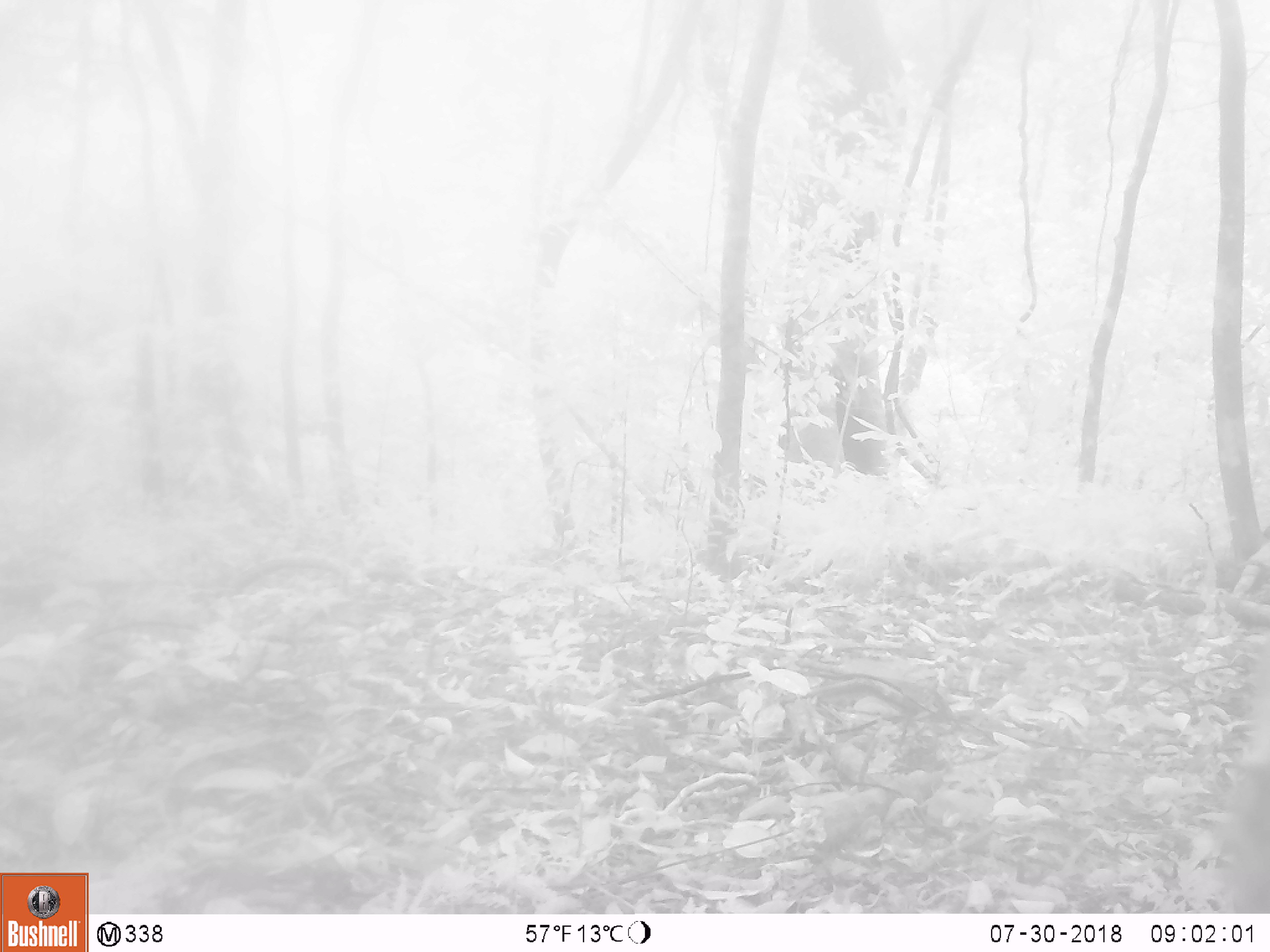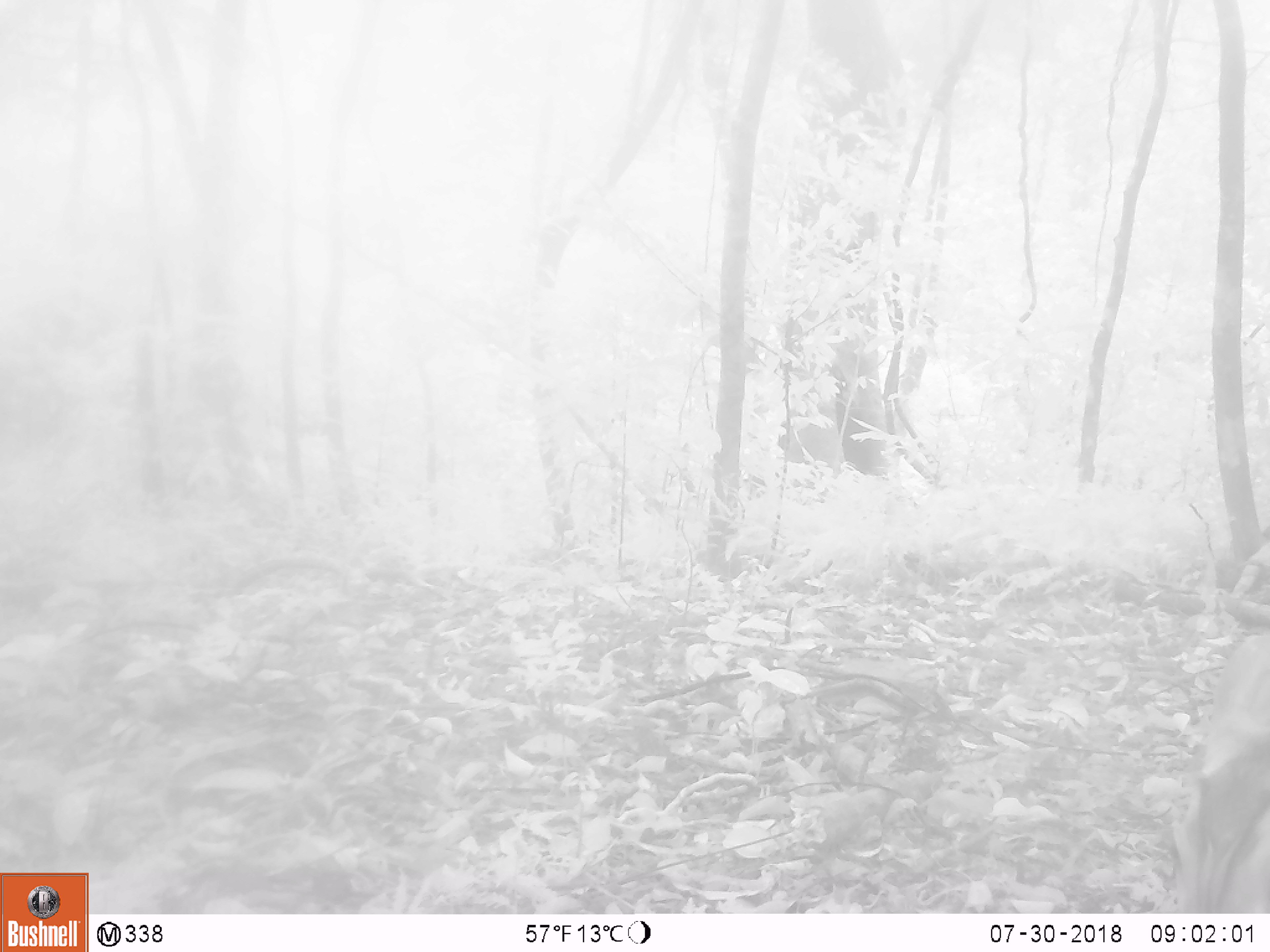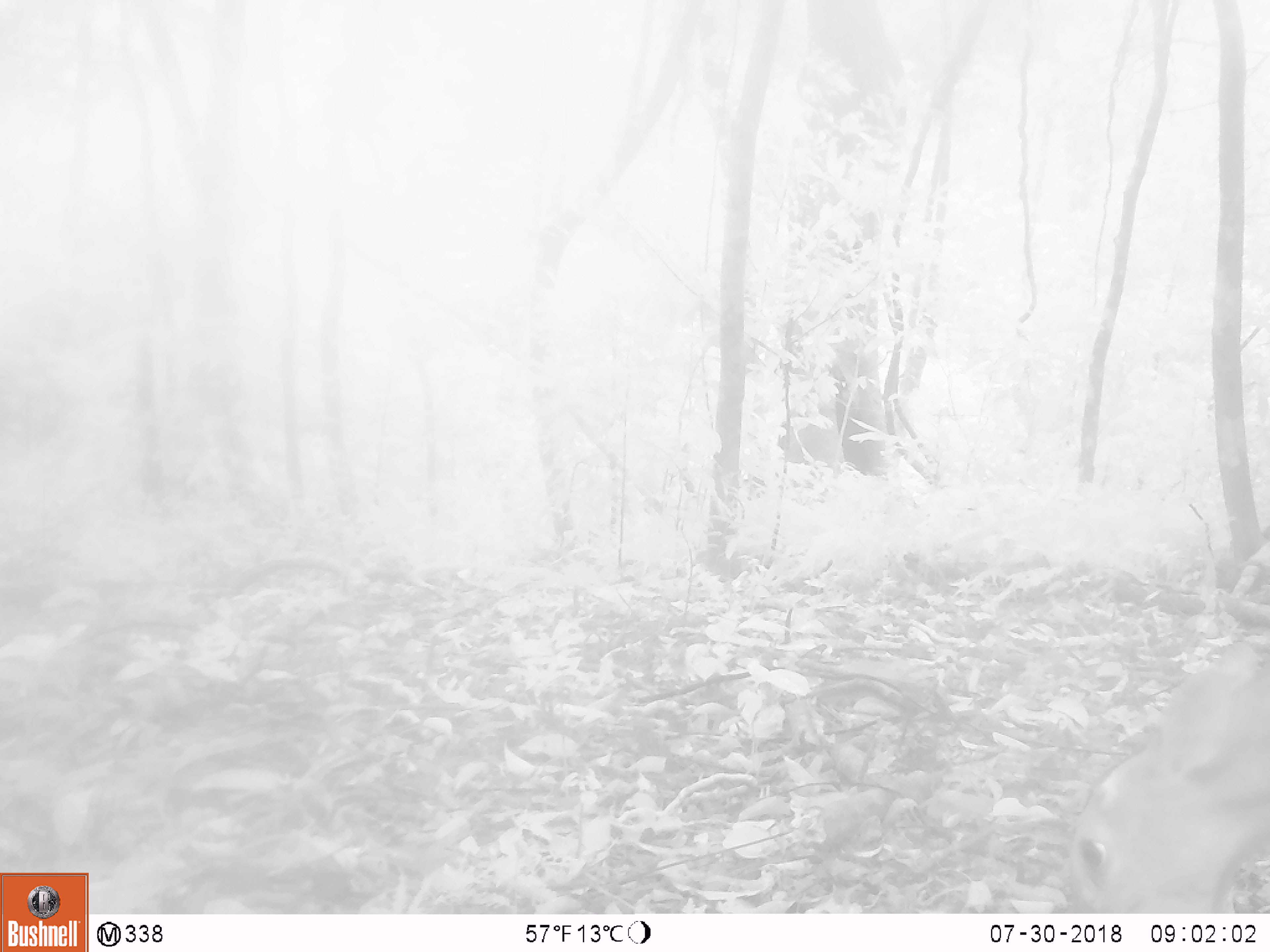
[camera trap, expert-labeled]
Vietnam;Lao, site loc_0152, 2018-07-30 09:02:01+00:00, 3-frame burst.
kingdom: Animalia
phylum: Chordata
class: Mammalia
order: Artiodactyla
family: Cervidae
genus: Muntiacus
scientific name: Muntiacus vuquangensis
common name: large-antlered muntjac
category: large antlered muntjac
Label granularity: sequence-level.